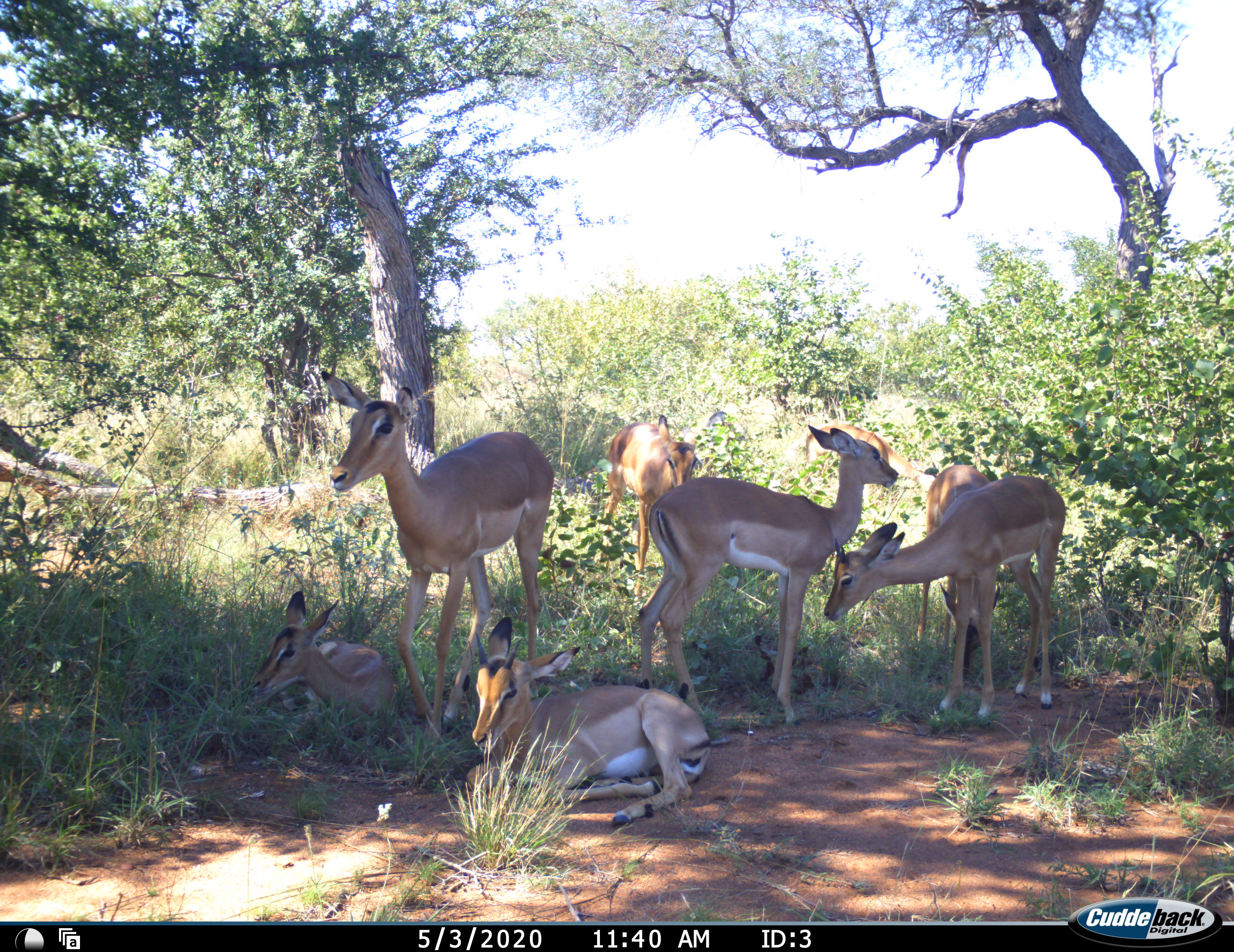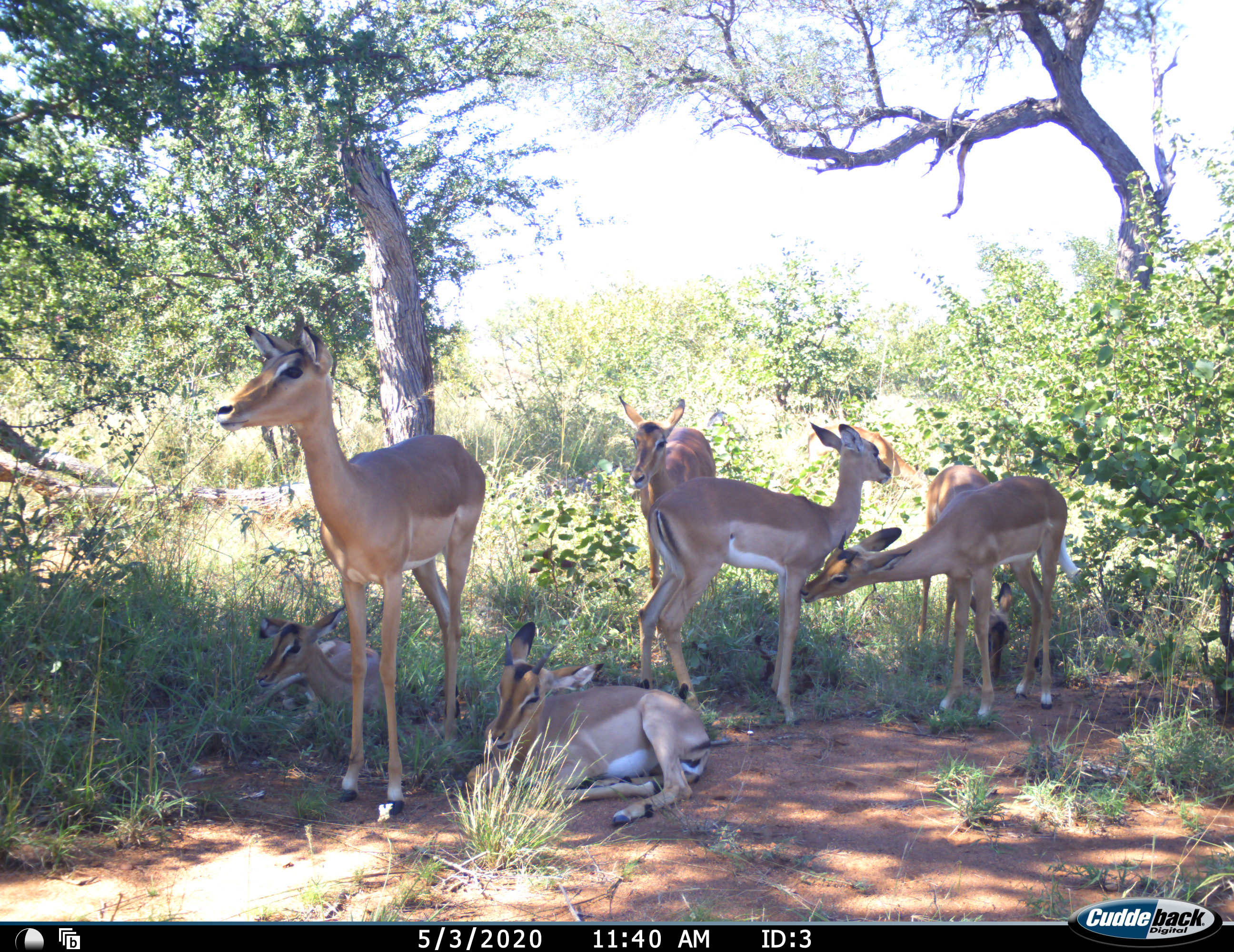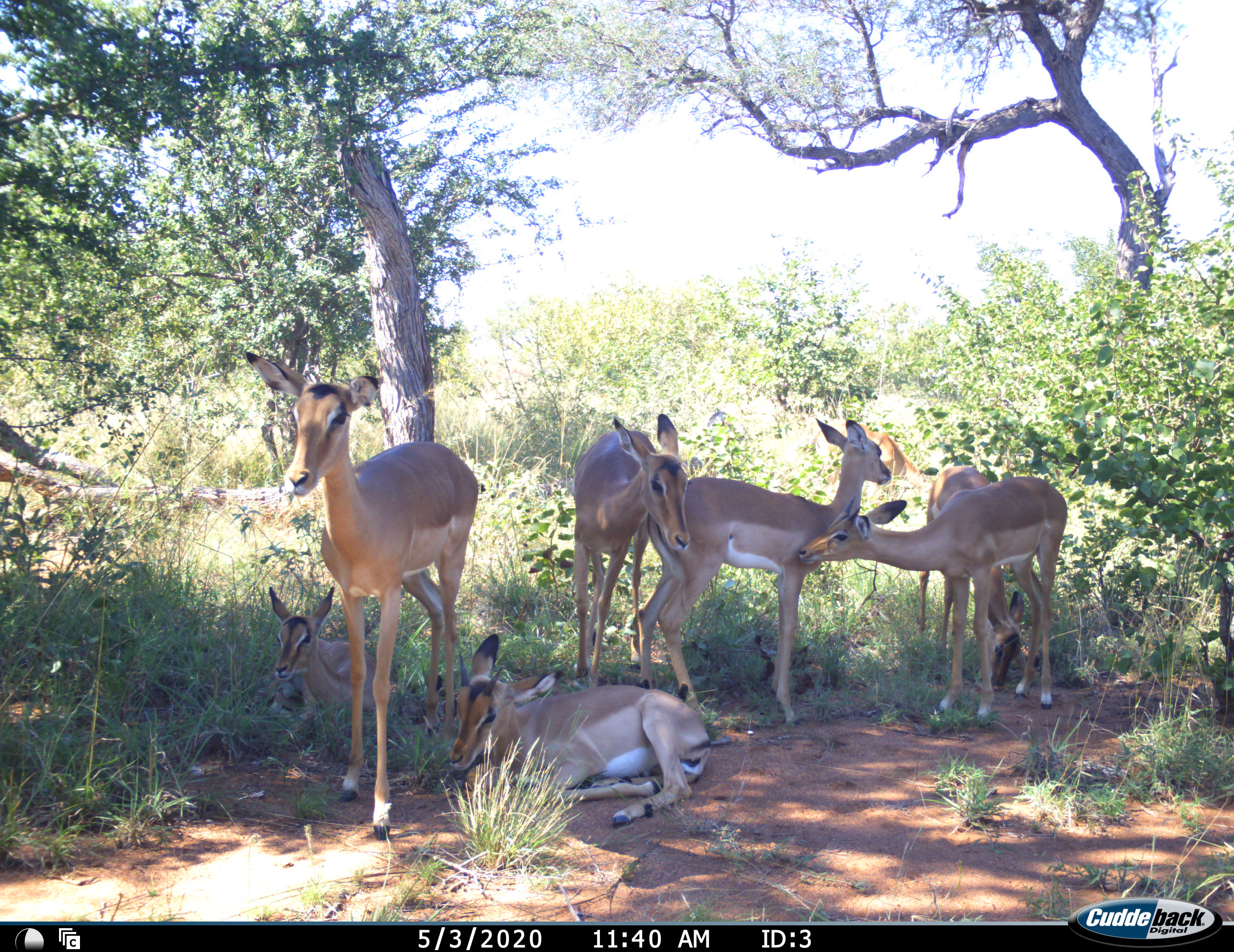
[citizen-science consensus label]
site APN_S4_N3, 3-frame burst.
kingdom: Animalia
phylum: Chordata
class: Mammalia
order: Artiodactyla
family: Bovidae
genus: Aepyceros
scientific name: Aepyceros melampus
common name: impala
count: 8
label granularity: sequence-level